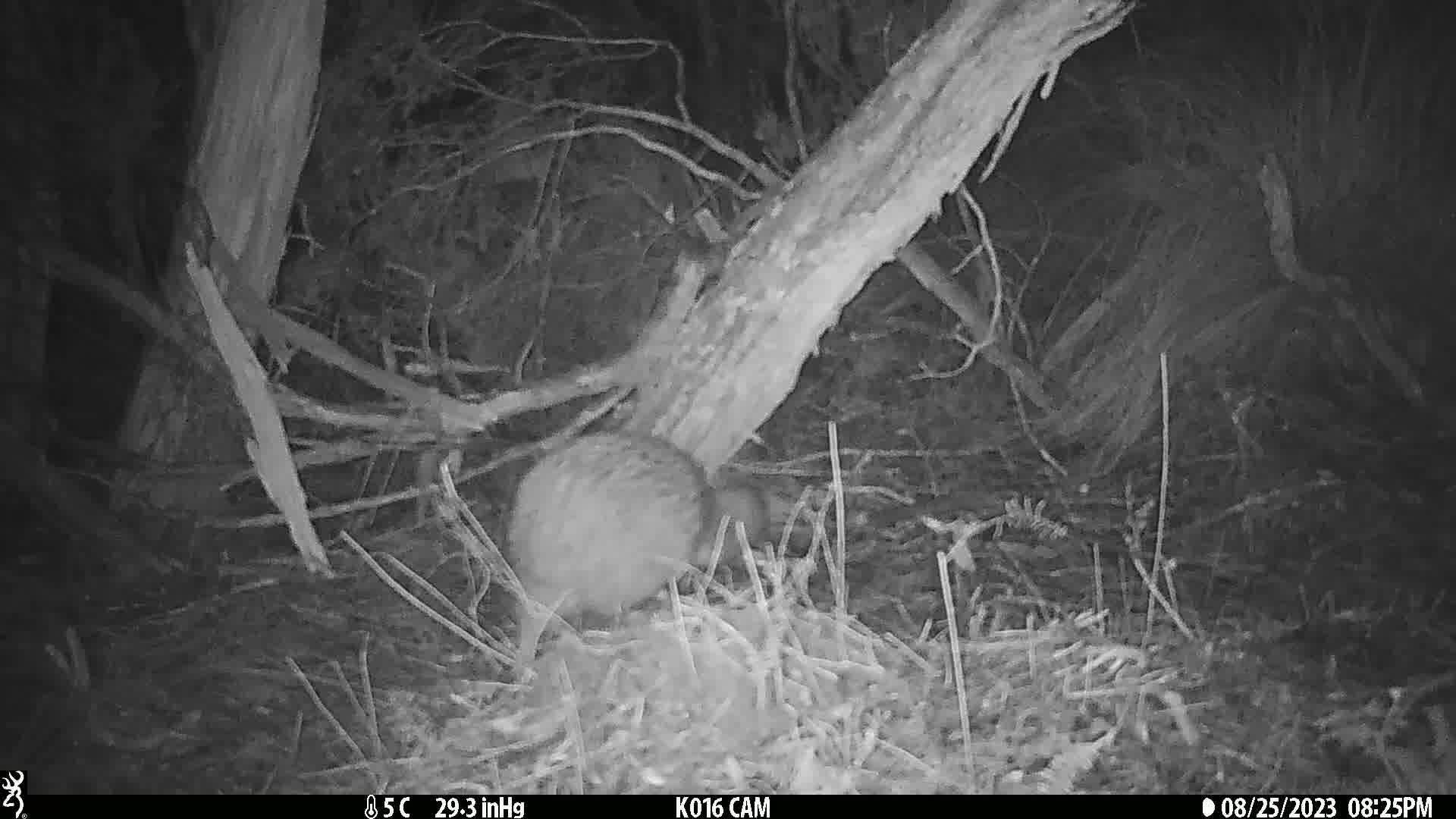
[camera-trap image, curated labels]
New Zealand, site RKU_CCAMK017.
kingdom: Animalia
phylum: Chordata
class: Aves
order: Apterygiformes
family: Apterygidae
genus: Apteryx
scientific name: Apteryx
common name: kiwi